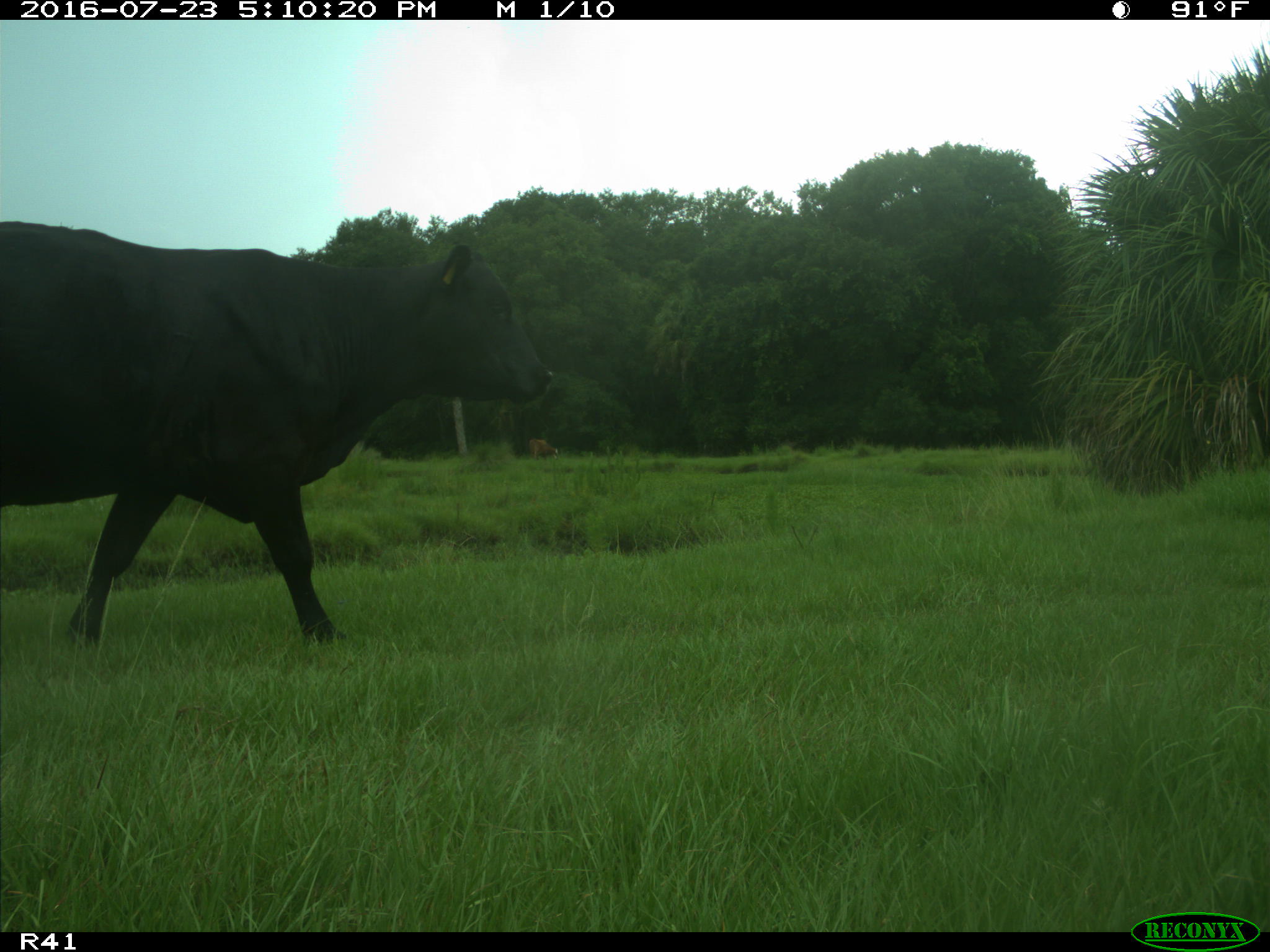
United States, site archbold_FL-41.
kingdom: Animalia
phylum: Chordata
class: Mammalia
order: Artiodactyla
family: Bovidae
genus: Bos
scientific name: Bos taurus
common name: domestic cow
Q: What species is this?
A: Bos taurus (domestic cow).